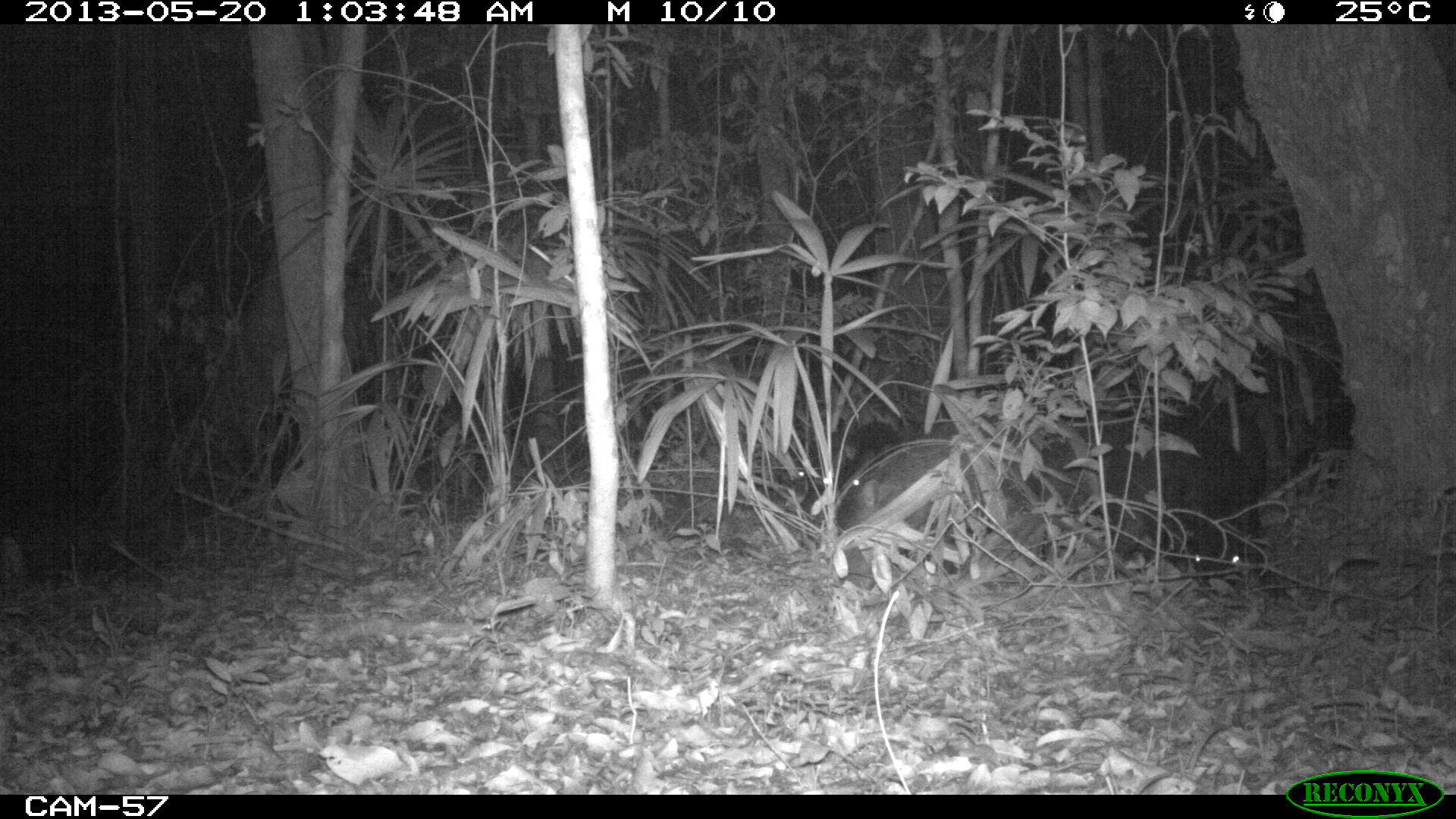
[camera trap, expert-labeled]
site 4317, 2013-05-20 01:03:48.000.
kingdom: Animalia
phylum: Chordata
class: Mammalia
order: Artiodactyla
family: Tayassuidae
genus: Tayassu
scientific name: Tayassu pecari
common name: white-lipped peccary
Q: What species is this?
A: Tayassu pecari (white-lipped peccary).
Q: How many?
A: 5.